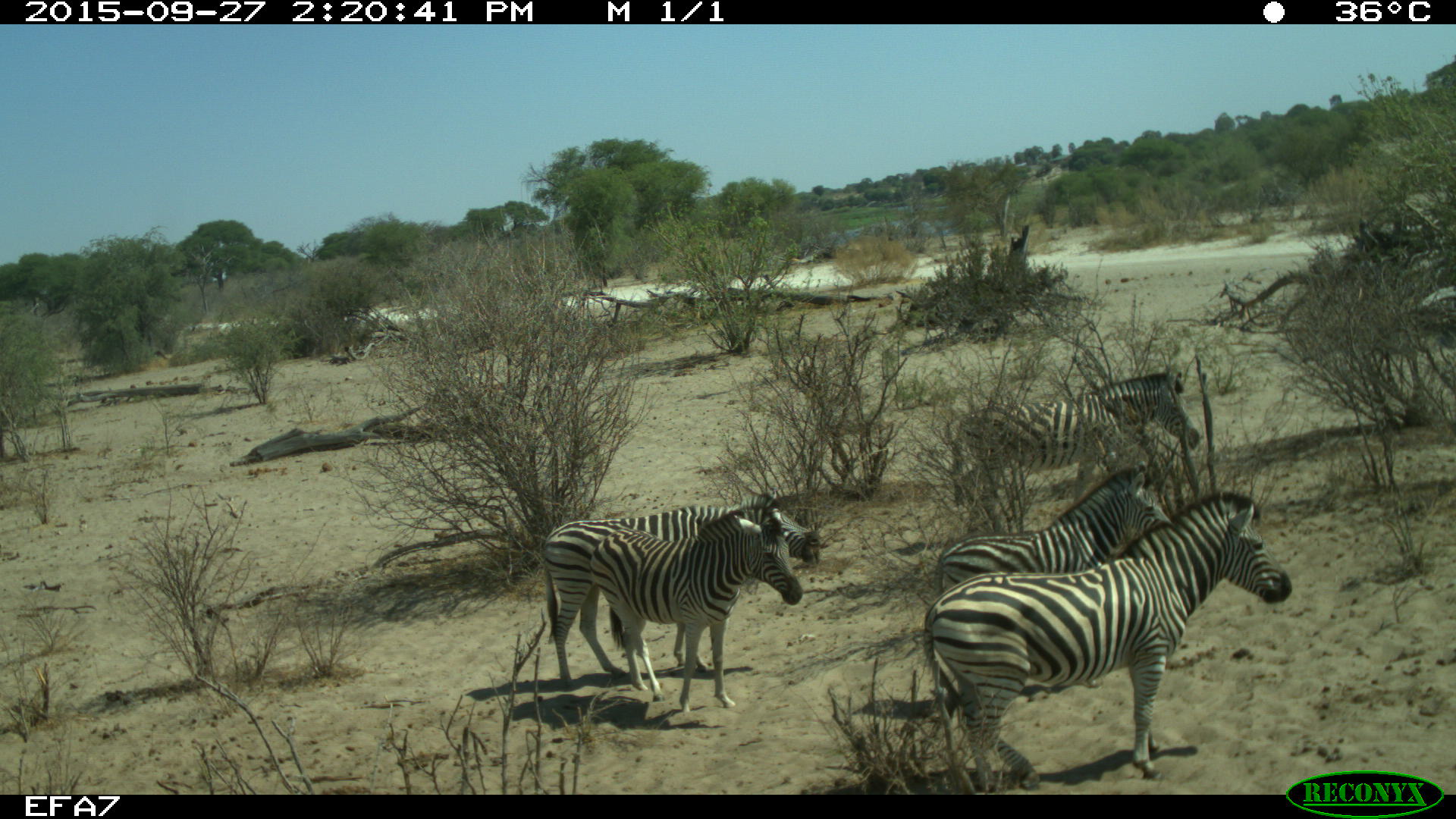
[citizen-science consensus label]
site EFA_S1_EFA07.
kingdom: Animalia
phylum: Chordata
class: Mammalia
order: Perissodactyla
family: Equidae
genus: Equus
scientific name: Equus quagga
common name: plains zebra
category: zebraplains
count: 5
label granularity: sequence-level